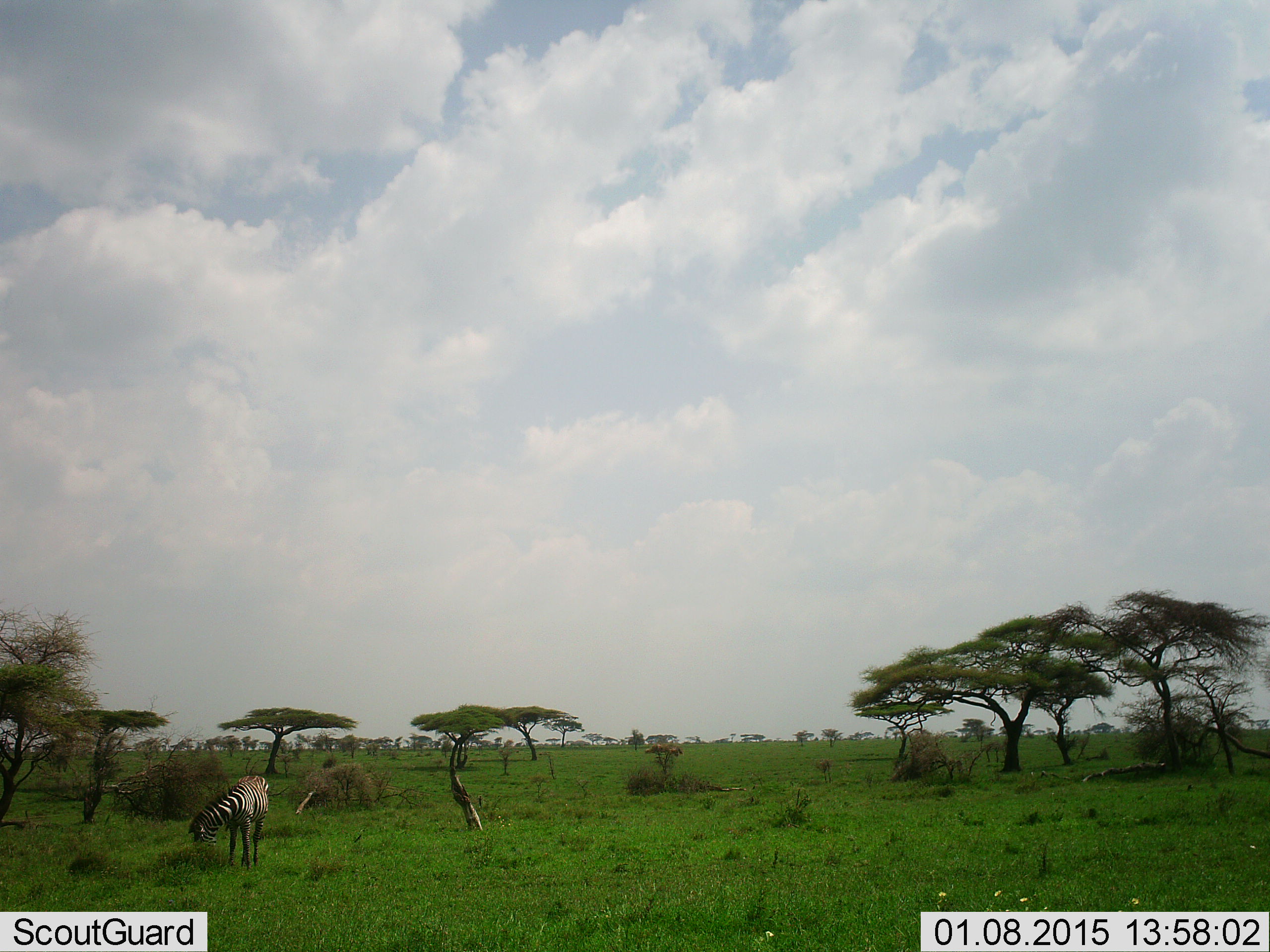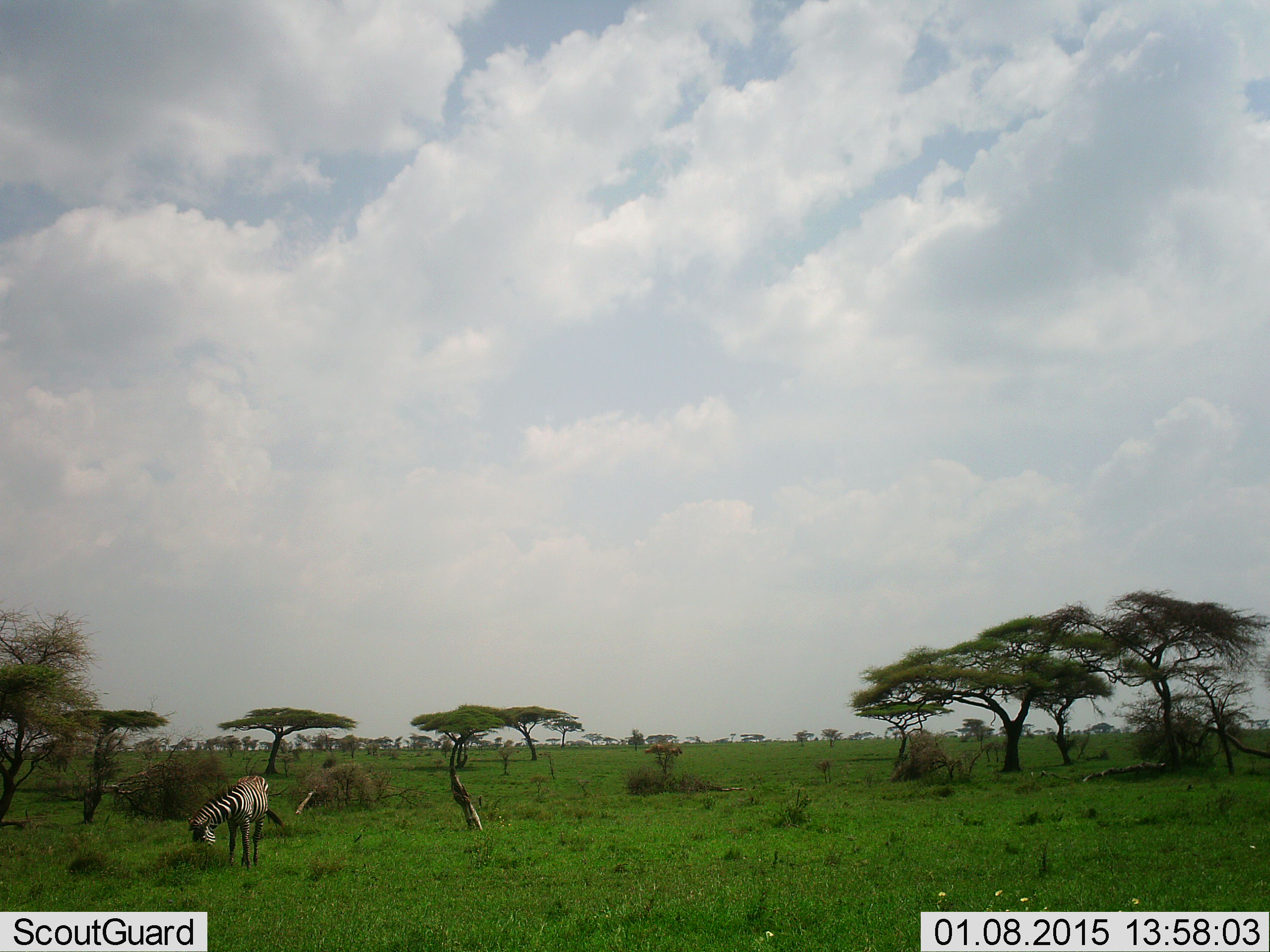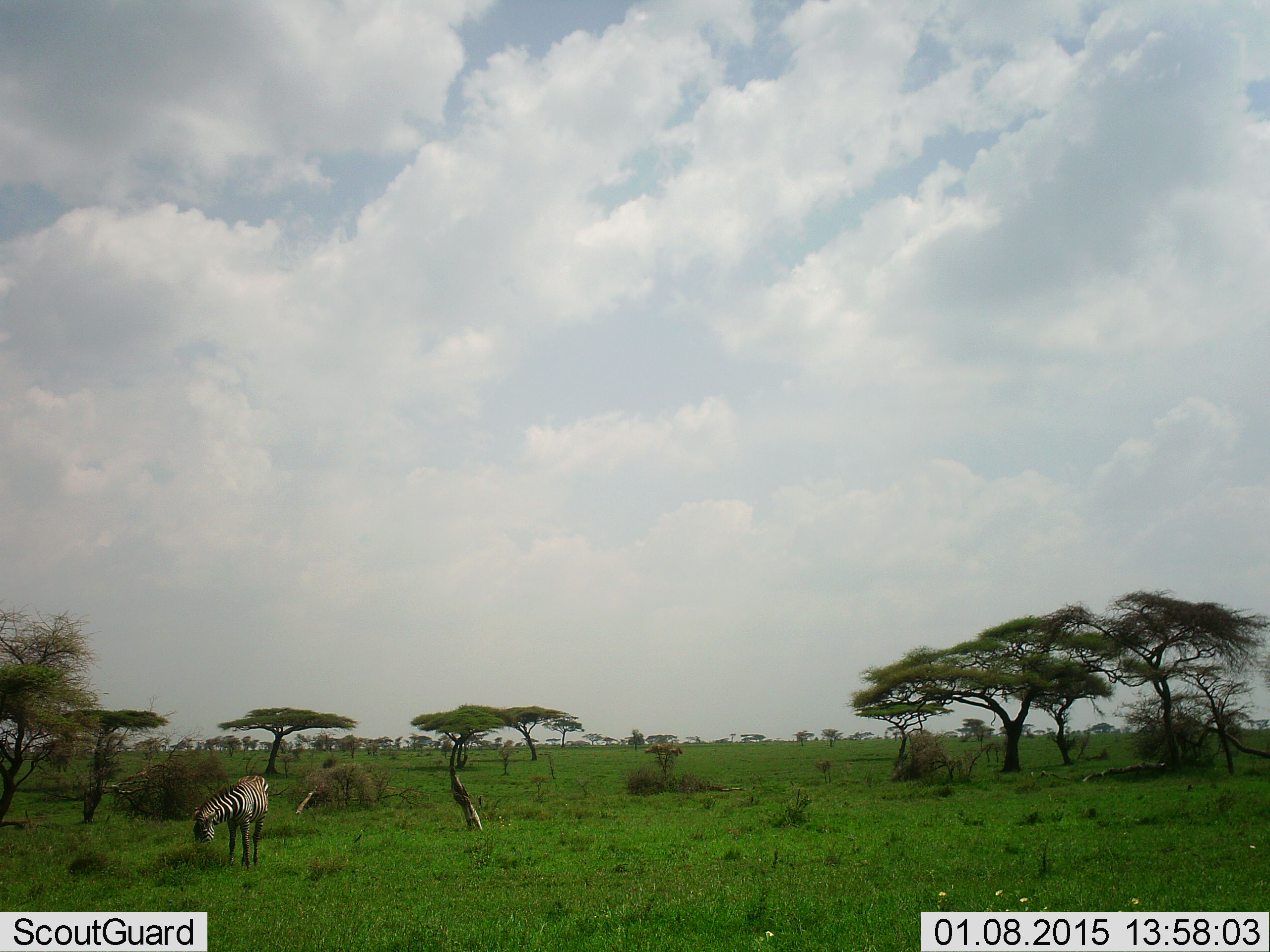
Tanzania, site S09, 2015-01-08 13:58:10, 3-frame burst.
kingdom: Animalia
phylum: Chordata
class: Mammalia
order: Perissodactyla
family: Equidae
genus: Equus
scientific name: Equus quagga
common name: plains zebra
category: zebra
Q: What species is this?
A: Zebra (plains zebra) (Equus quagga).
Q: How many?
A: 1.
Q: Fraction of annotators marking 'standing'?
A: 10%.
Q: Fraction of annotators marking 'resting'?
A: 0%.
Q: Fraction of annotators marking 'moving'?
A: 0%.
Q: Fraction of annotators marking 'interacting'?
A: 0%.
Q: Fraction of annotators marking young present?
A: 0%.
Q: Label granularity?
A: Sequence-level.